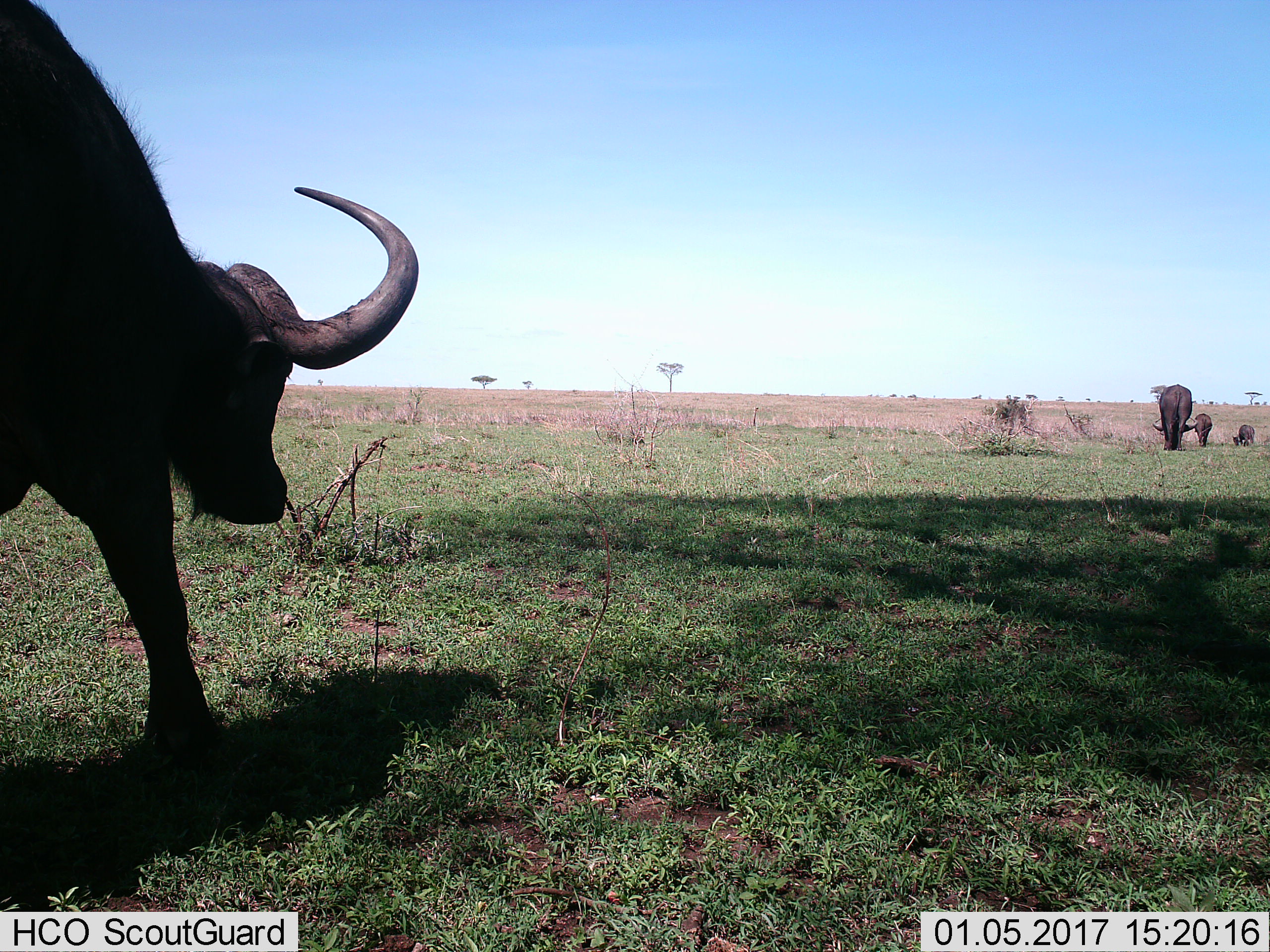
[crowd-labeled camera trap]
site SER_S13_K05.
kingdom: Animalia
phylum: Chordata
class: Mammalia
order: Artiodactyla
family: Bovidae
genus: Syncerus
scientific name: Syncerus caffer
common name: african buffalo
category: buffalo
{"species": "buffalo (african buffalo) (Syncerus caffer)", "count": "4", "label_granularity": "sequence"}